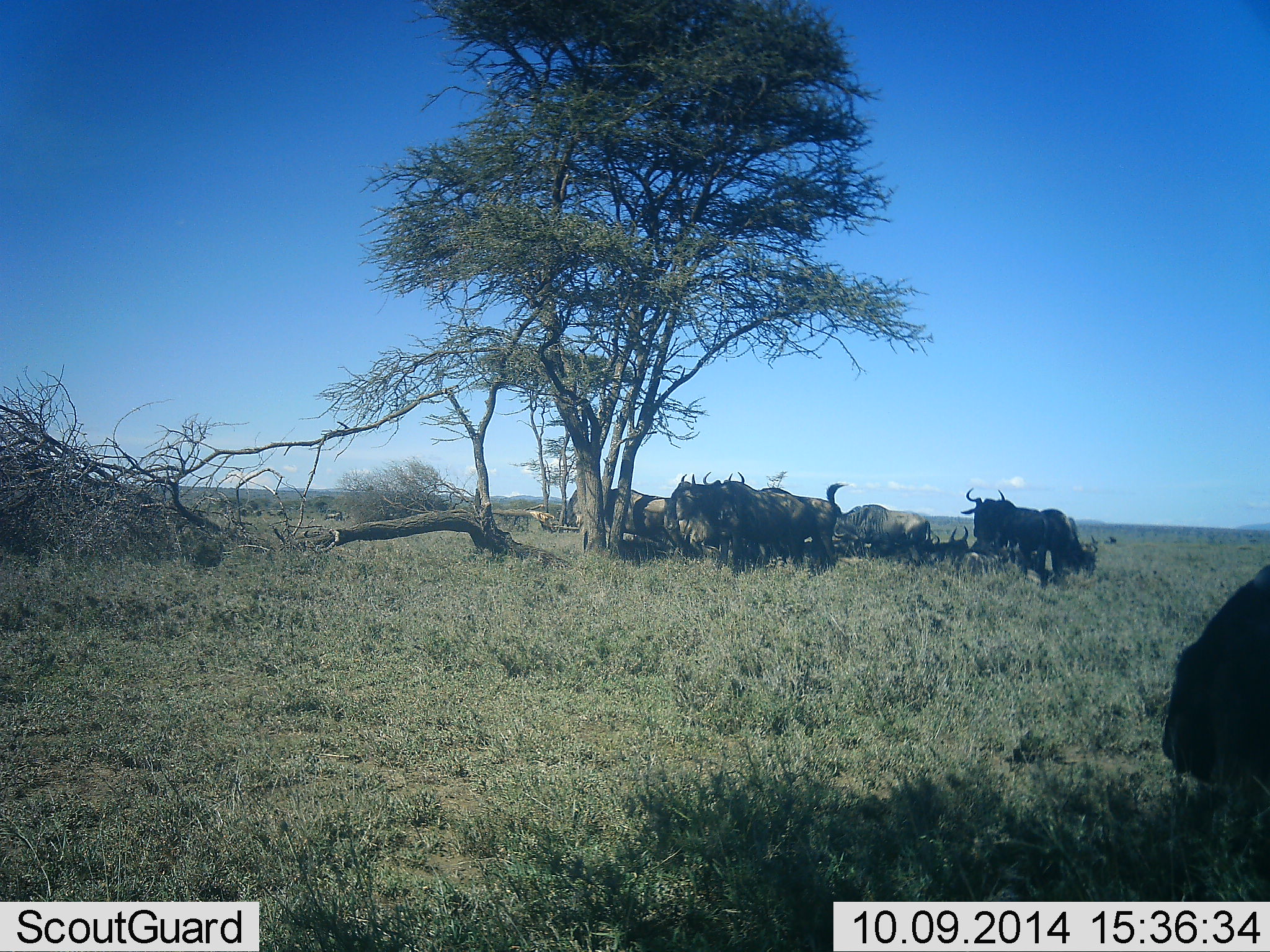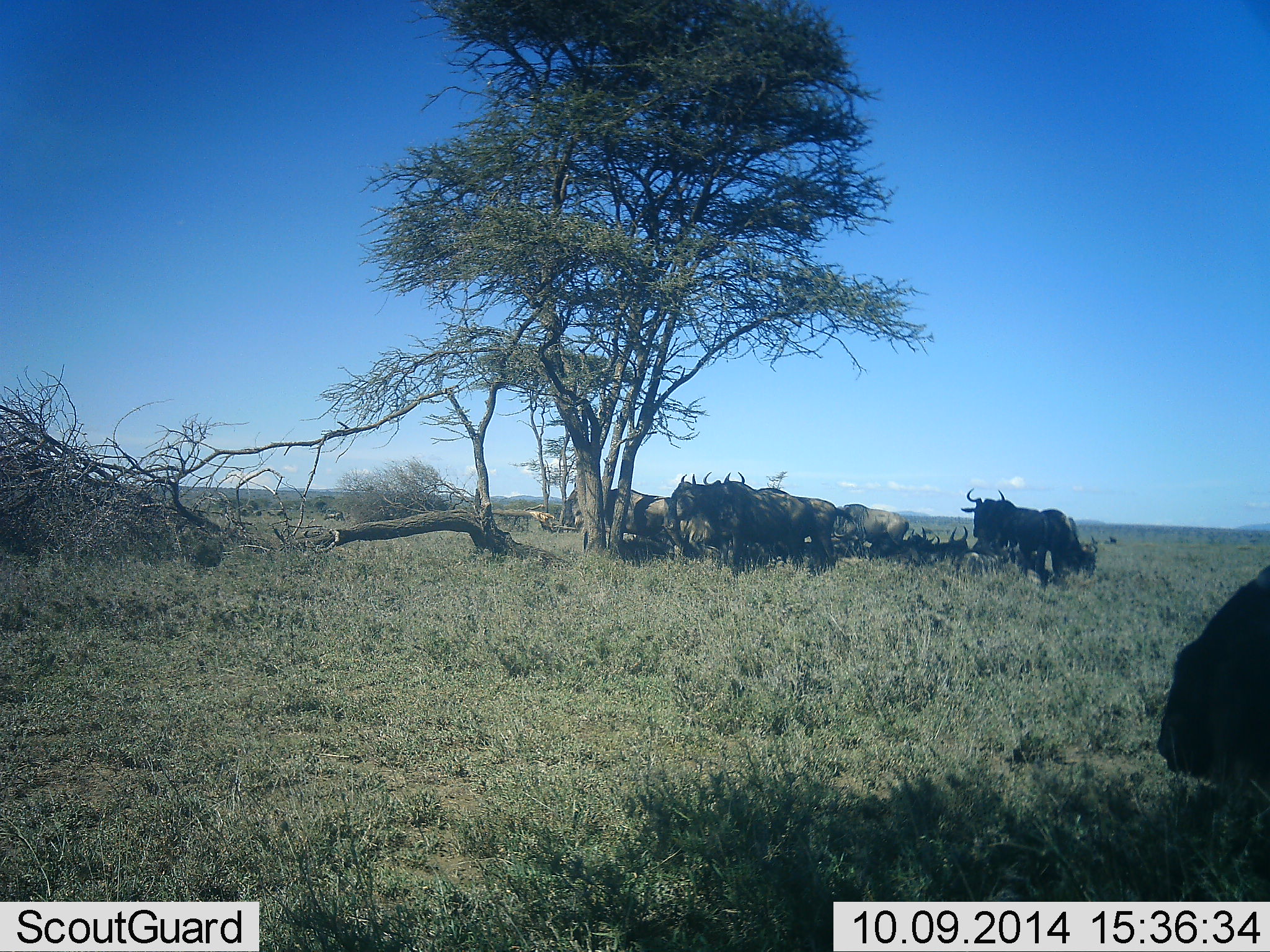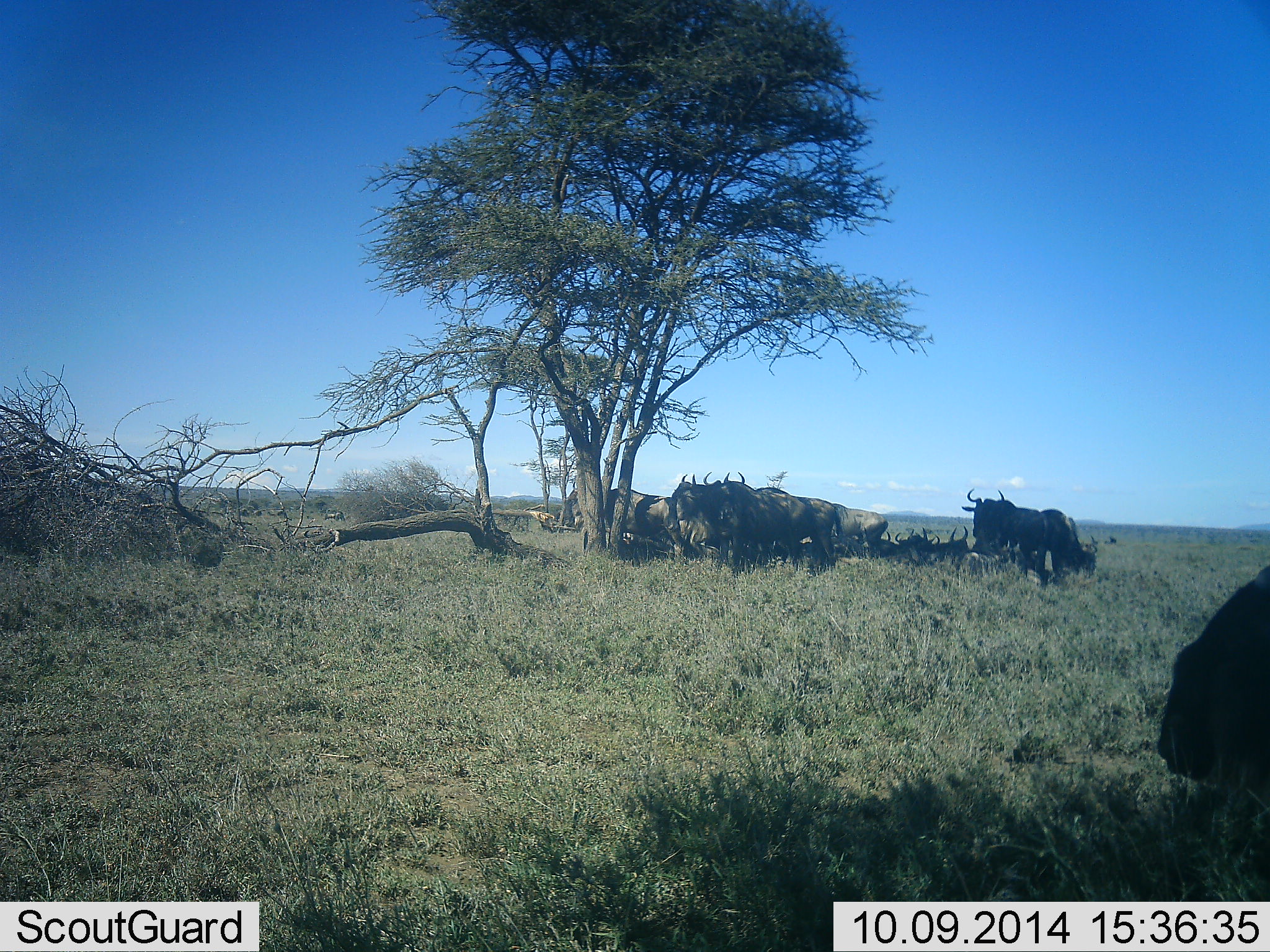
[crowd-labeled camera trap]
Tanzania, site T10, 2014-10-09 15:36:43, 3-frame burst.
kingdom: Animalia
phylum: Chordata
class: Mammalia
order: Artiodactyla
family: Bovidae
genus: Connochaetes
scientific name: Connochaetes taurinus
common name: blue wildebeest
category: wildebeest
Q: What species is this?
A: Wildebeest (blue wildebeest) (Connochaetes taurinus).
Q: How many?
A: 11-50.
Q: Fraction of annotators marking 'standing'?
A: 90%.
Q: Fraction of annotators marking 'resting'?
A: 80%.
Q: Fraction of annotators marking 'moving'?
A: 20%.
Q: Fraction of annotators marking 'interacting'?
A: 10%.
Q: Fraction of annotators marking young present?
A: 0%.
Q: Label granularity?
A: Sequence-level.